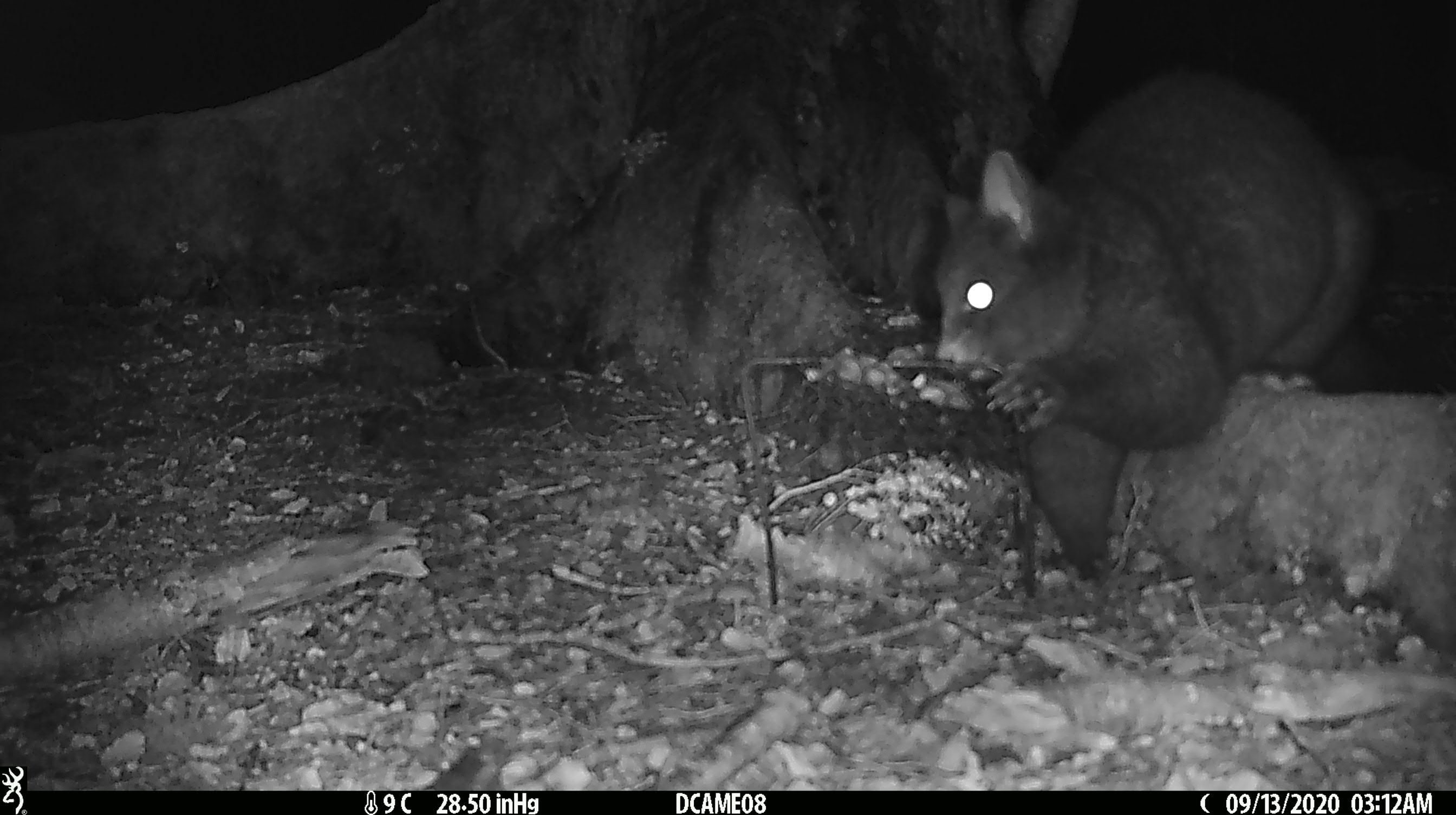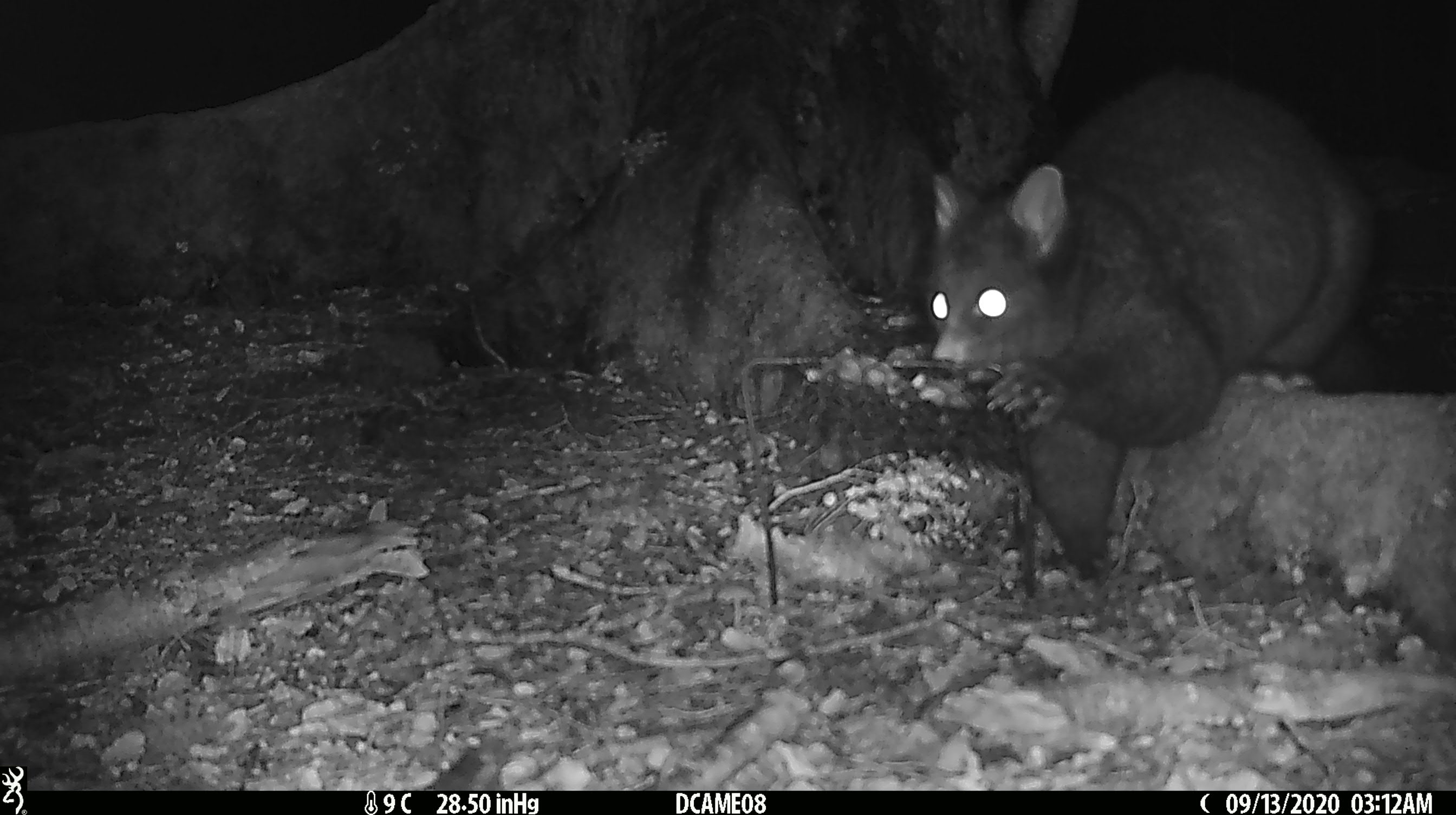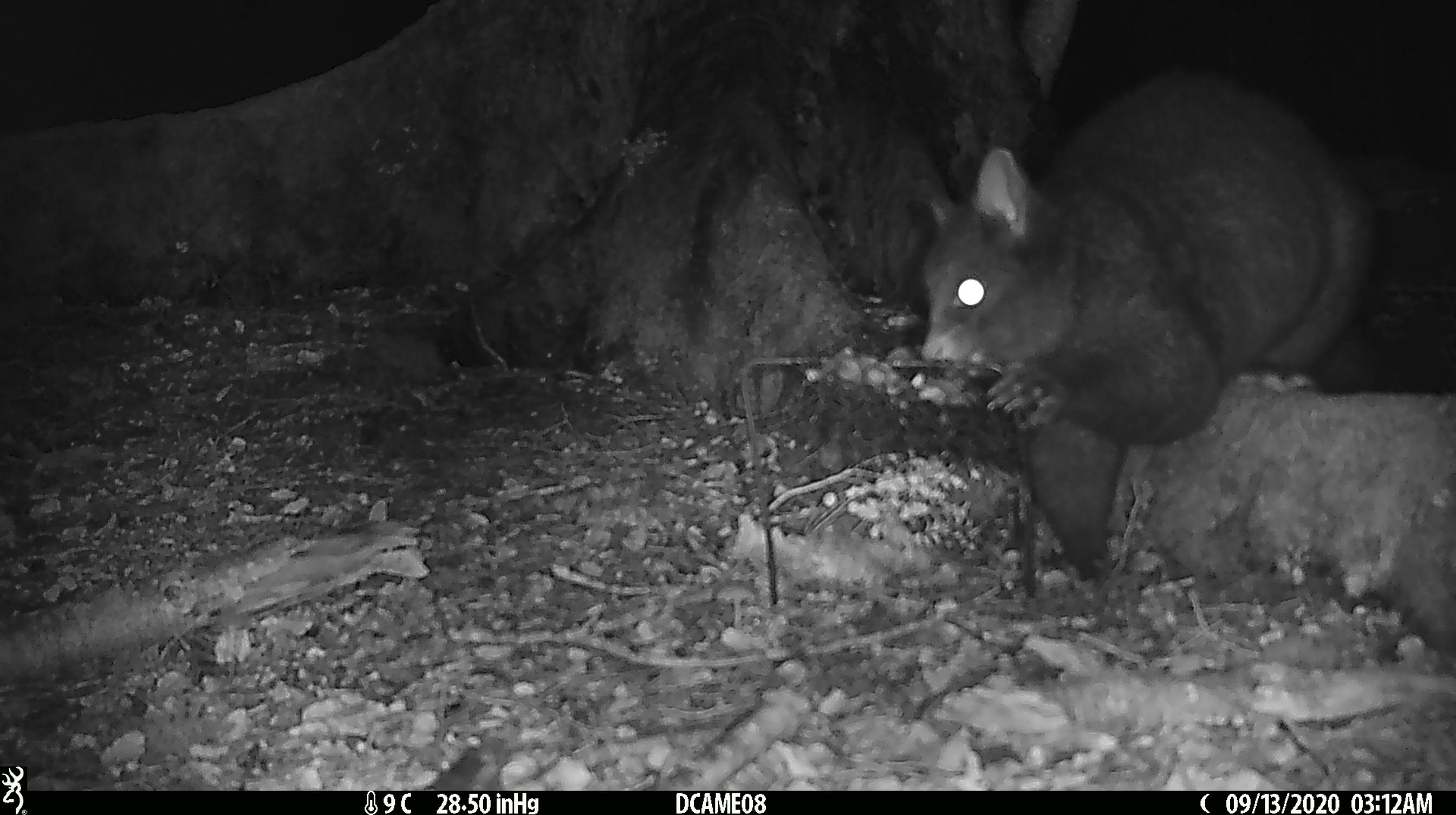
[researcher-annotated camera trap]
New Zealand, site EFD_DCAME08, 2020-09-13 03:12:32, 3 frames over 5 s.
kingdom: Animalia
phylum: Chordata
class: Mammalia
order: Diprotodontia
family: Phalangeridae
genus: Trichosurus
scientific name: Trichosurus vulpecula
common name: common brushtail possum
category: possum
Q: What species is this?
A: Possum (common brushtail possum) (Trichosurus vulpecula).